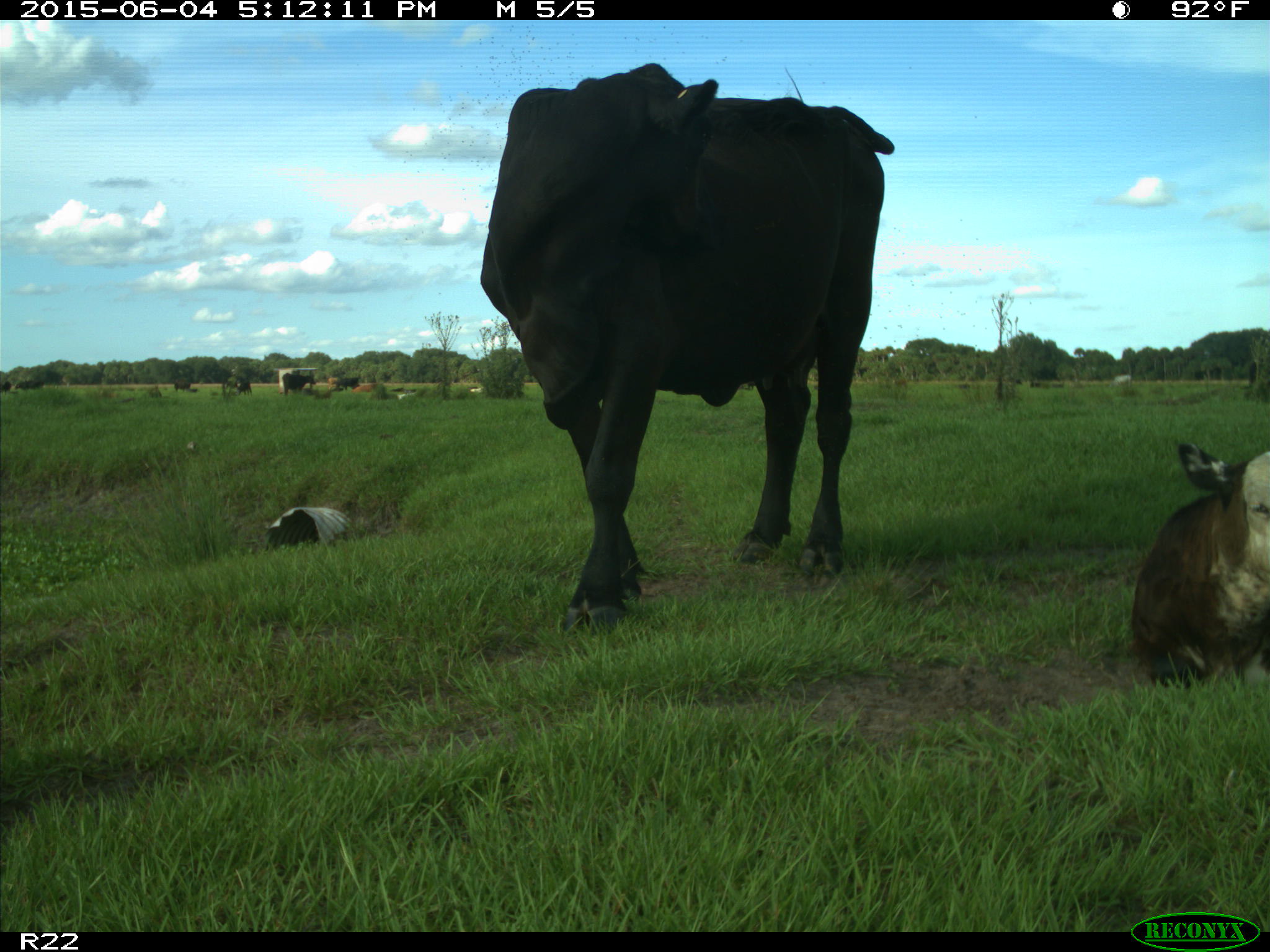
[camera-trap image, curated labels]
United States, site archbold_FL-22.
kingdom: Animalia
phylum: Chordata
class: Mammalia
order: Artiodactyla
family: Bovidae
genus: Bos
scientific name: Bos taurus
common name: domestic cow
Bos taurus (domestic cow).